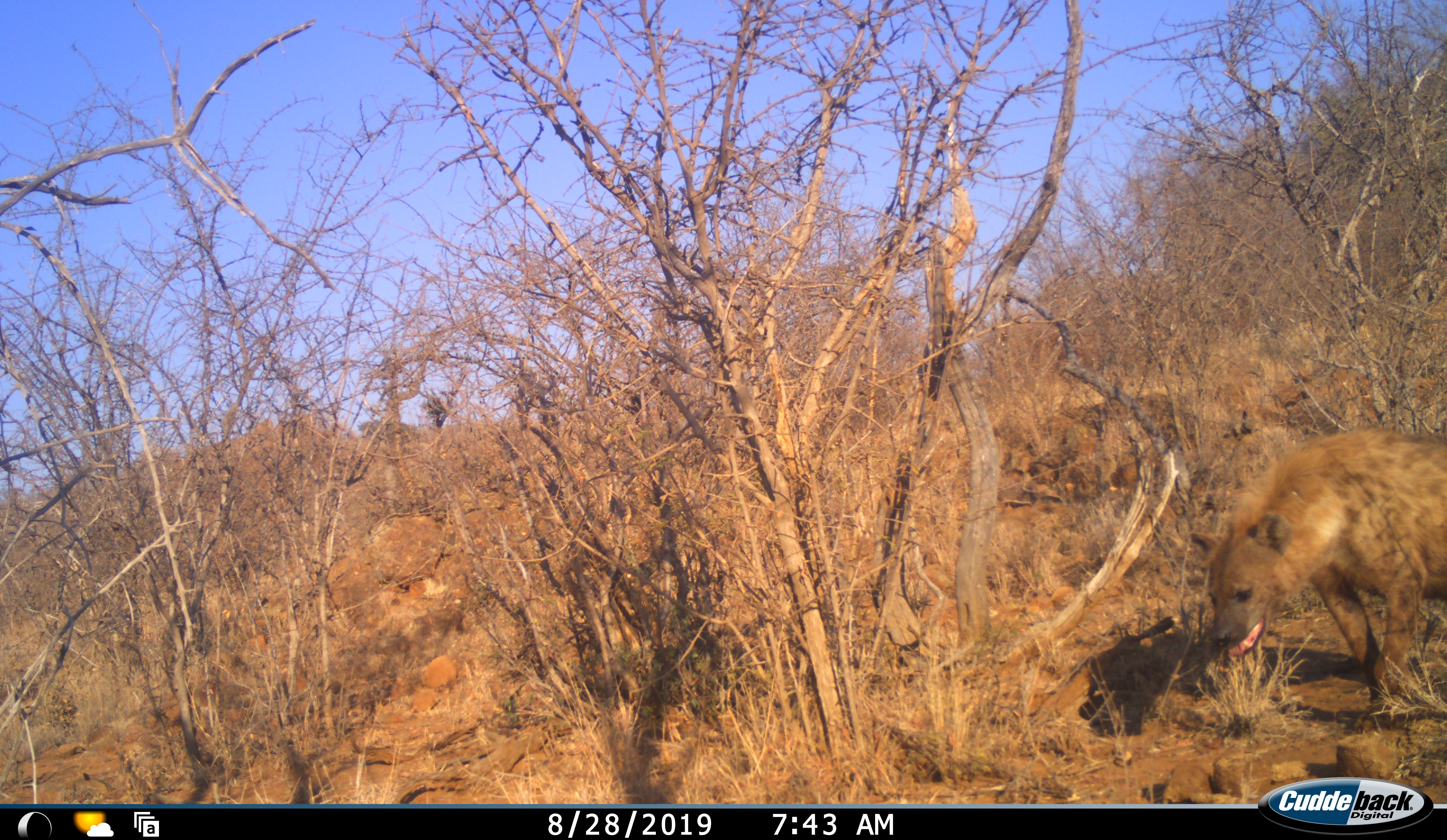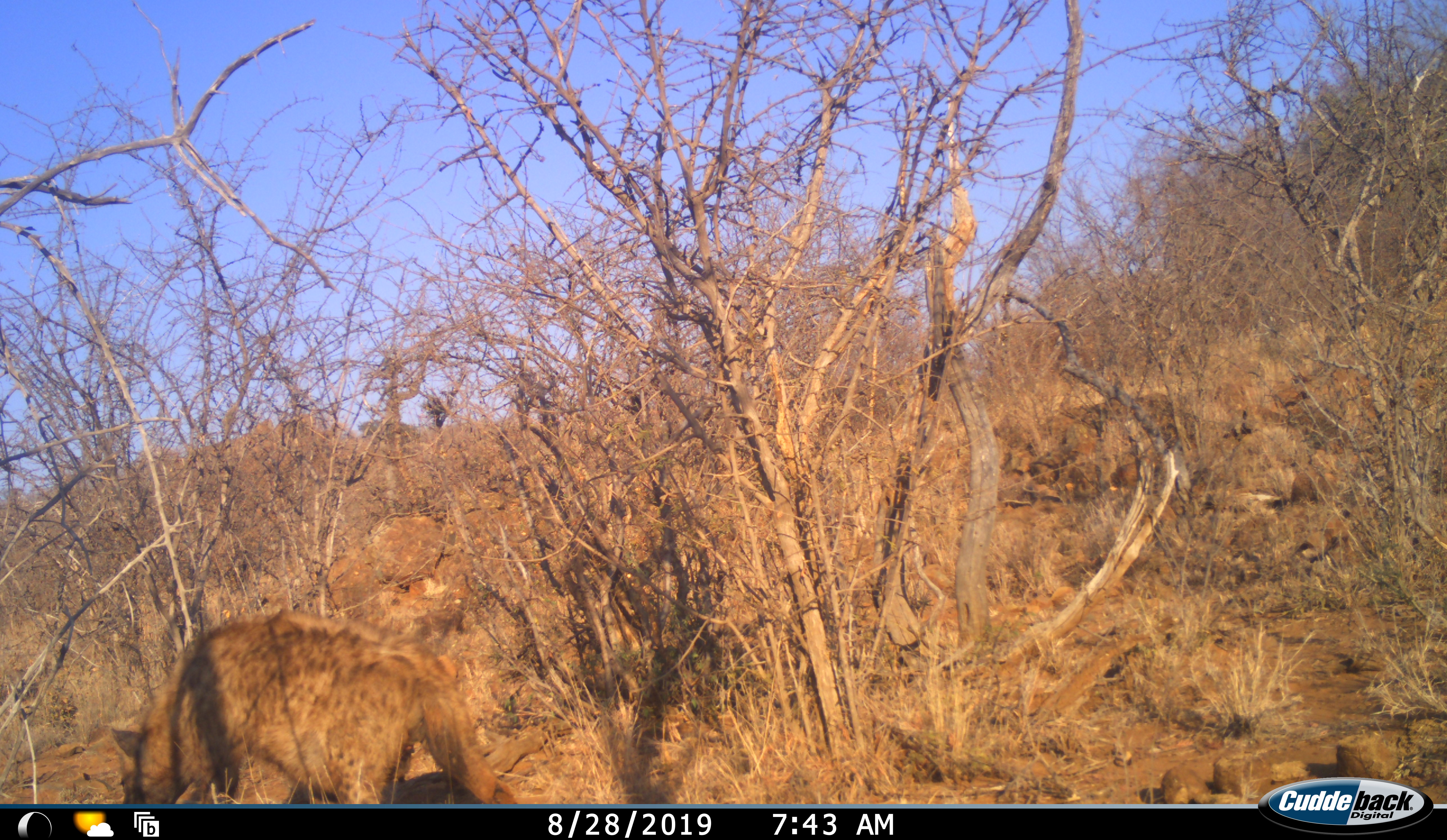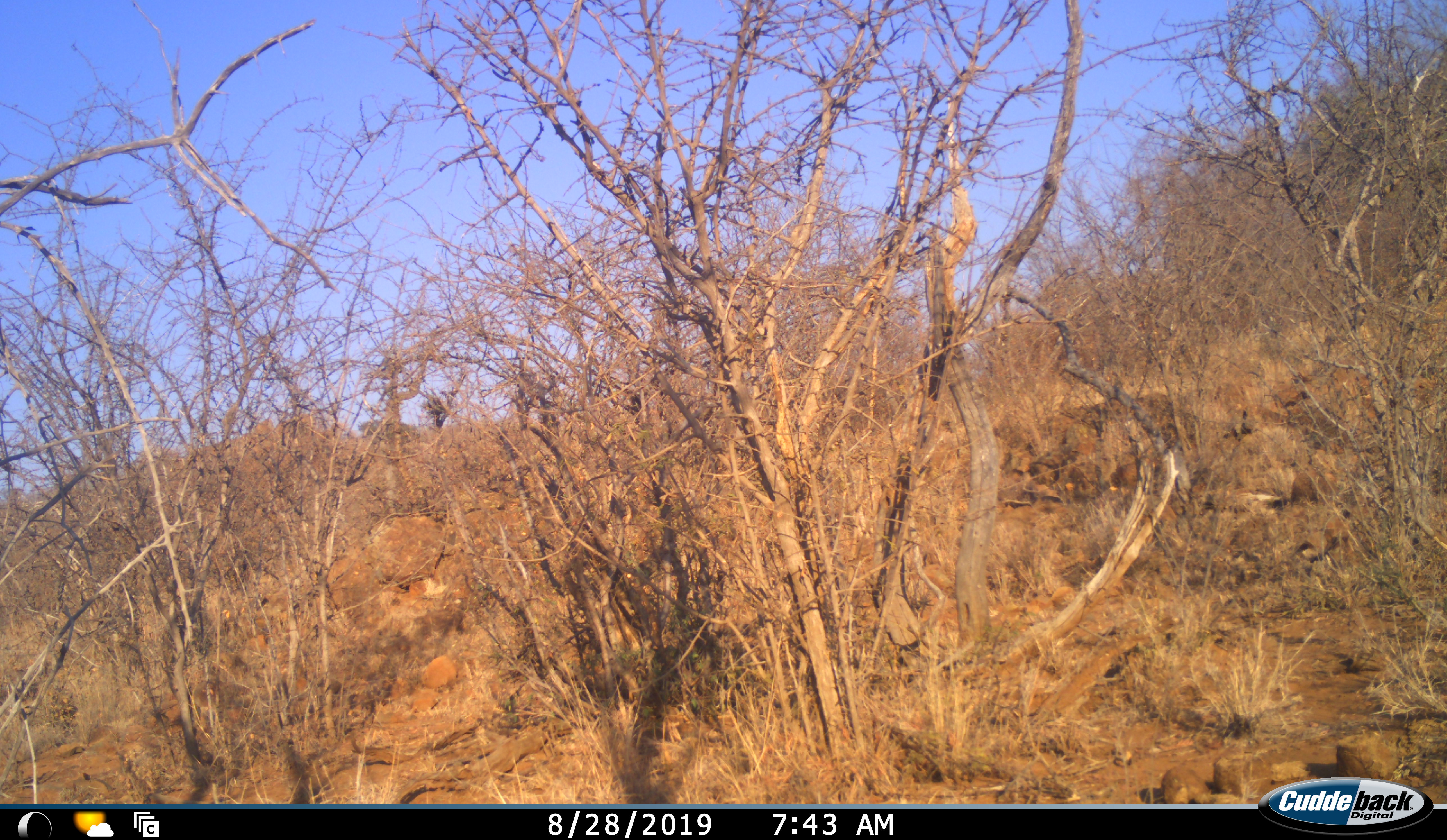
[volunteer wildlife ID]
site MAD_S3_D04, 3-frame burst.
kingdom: Animalia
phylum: Chordata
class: Mammalia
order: Carnivora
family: Hyaenidae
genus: Crocuta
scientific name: Crocuta crocuta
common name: spotted hyena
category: hyenaspotted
Hyenaspotted (spotted hyena) (Crocuta crocuta), count 1. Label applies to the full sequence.